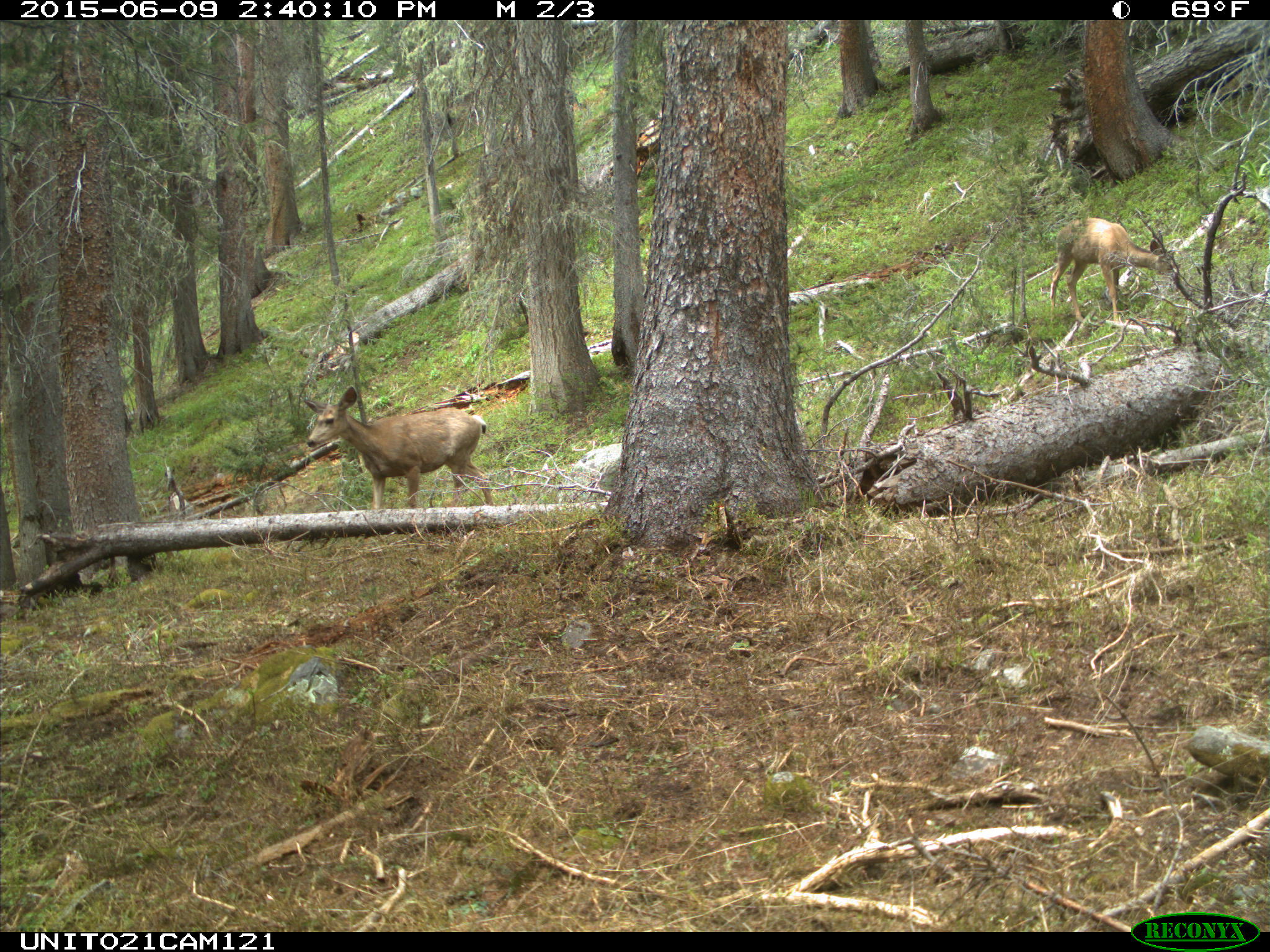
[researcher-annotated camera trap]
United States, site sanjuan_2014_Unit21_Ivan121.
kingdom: Animalia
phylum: Chordata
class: Mammalia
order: Artiodactyla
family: Cervidae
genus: Odocoileus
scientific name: Odocoileus hemionus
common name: mule deer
Odocoileus hemionus (mule deer).